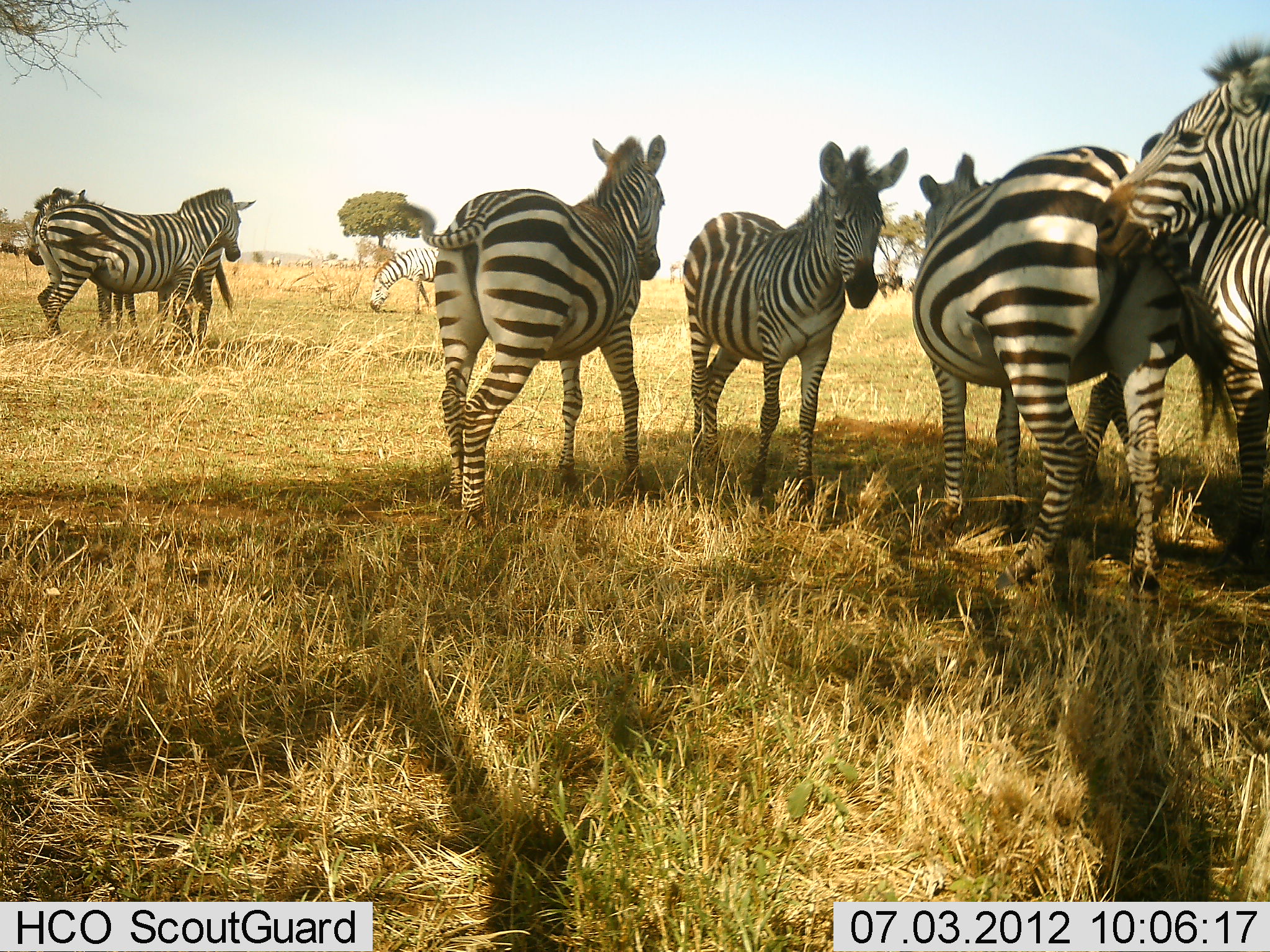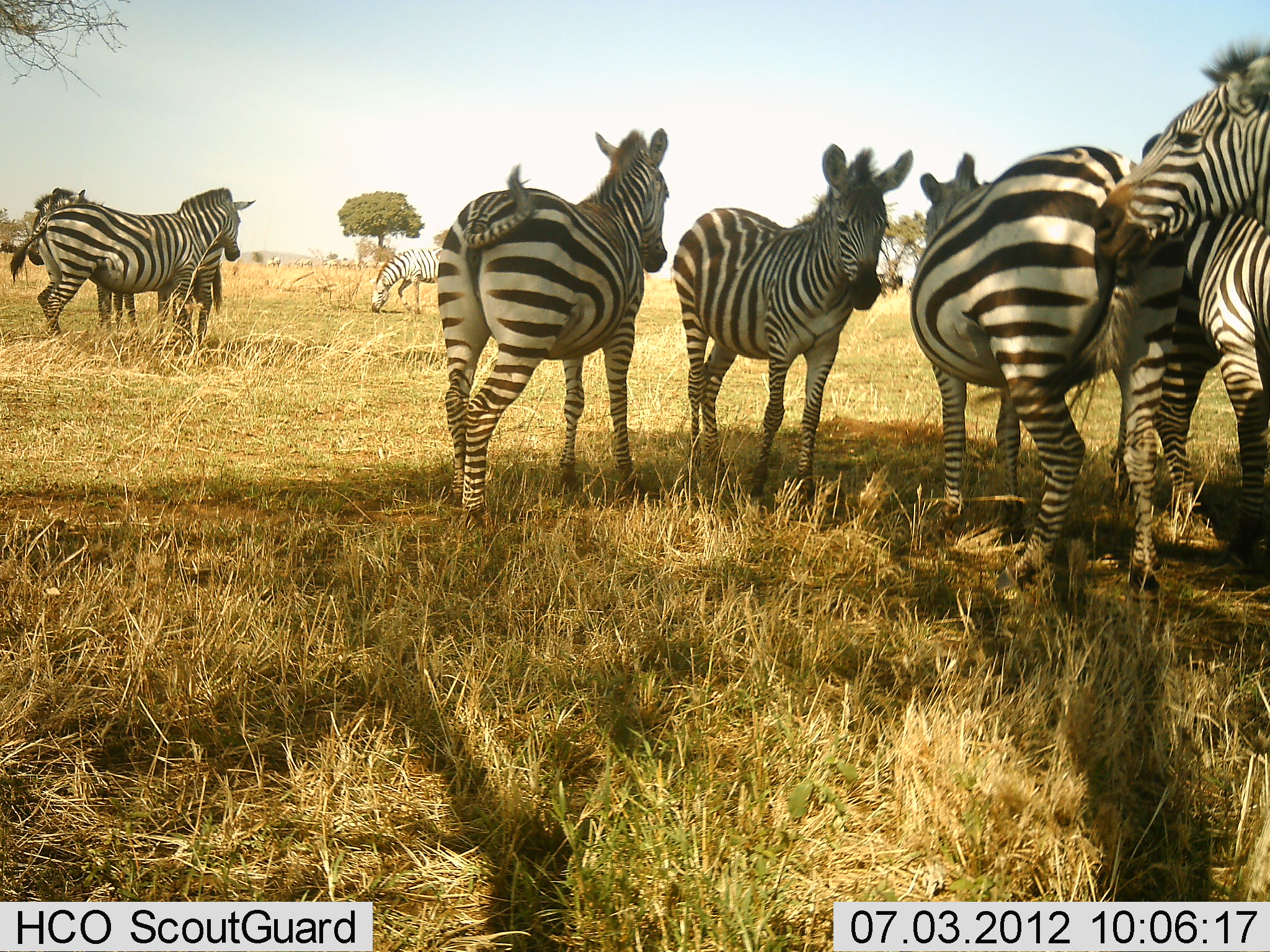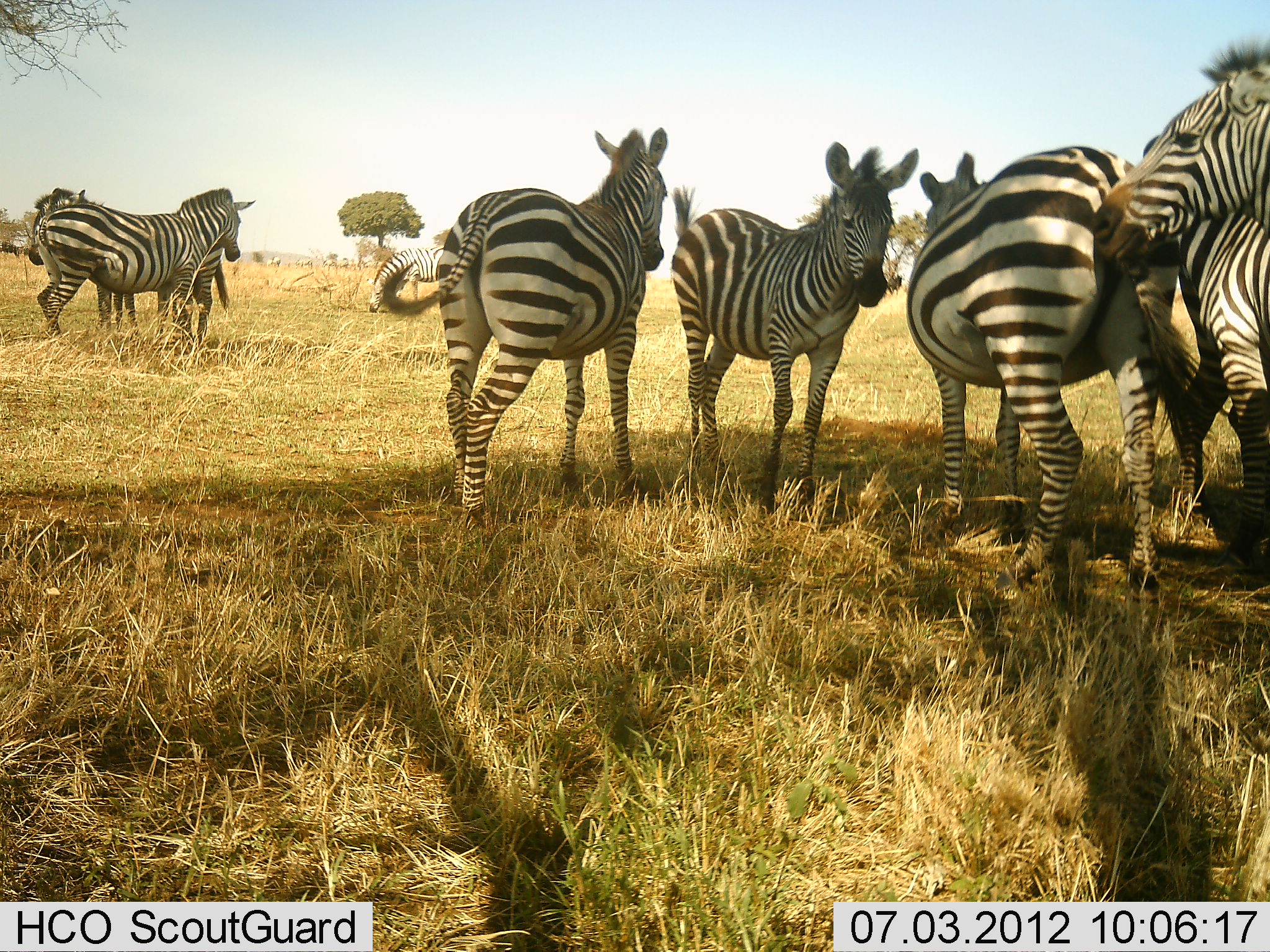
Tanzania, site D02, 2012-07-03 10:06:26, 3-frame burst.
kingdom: Animalia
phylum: Chordata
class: Mammalia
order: Perissodactyla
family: Equidae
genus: Equus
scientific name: Equus quagga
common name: plains zebra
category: zebra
Zebra (plains zebra) (Equus quagga), count 8. Behavior (volunteer vote fractions): standing 100%, resting 10%, moving 0%, interacting 20%. Young present (vote fraction): 0%. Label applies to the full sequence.